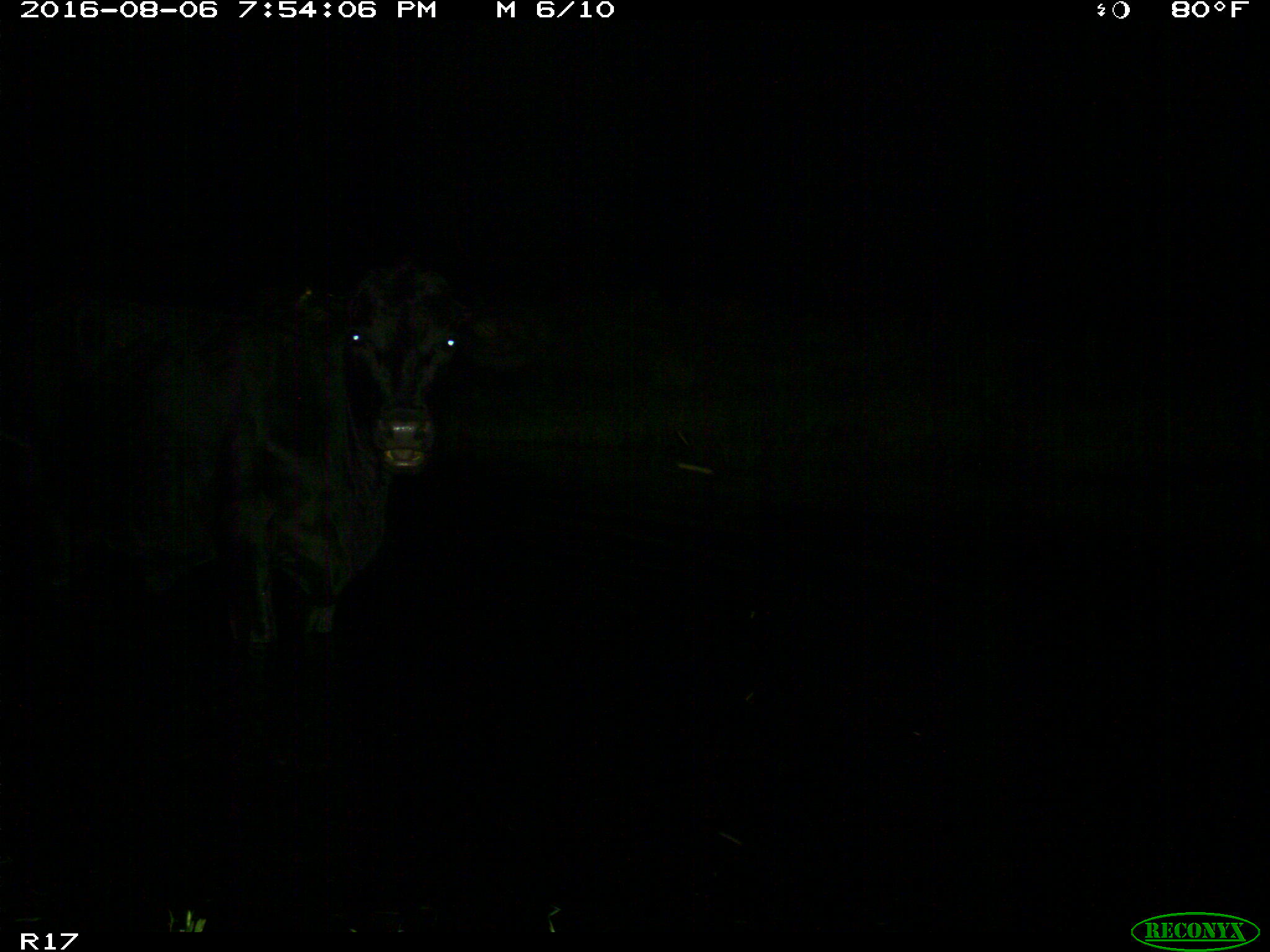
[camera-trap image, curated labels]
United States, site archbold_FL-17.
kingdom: Animalia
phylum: Chordata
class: Mammalia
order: Artiodactyla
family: Bovidae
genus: Bos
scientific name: Bos taurus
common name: domestic cow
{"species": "Bos taurus (domestic cow)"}